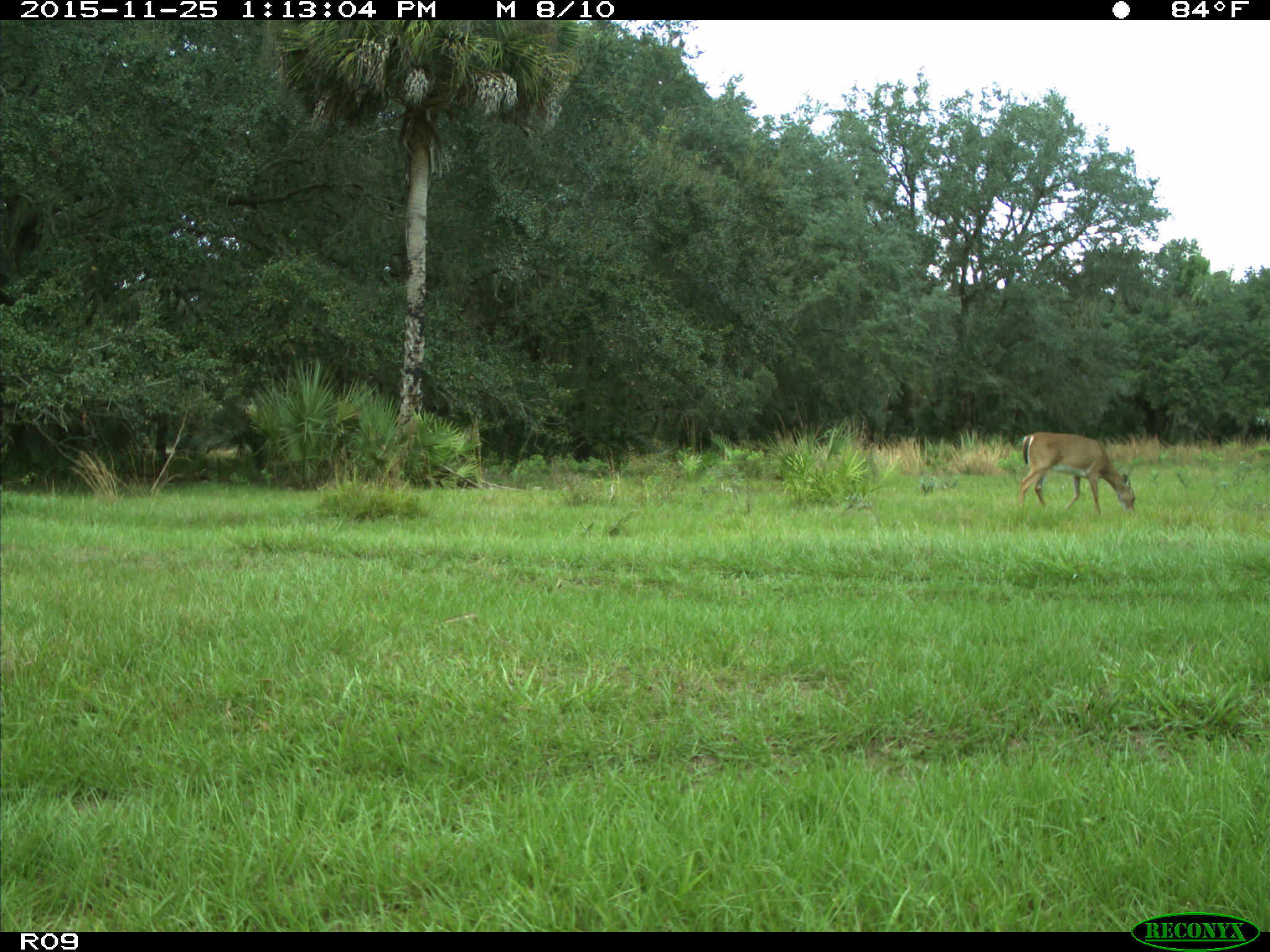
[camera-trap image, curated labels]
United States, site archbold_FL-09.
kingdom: Animalia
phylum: Chordata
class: Mammalia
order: Artiodactyla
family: Cervidae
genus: Odocoileus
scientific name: Odocoileus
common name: deer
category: unidentified deer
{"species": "unidentified deer (deer) (Odocoileus)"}